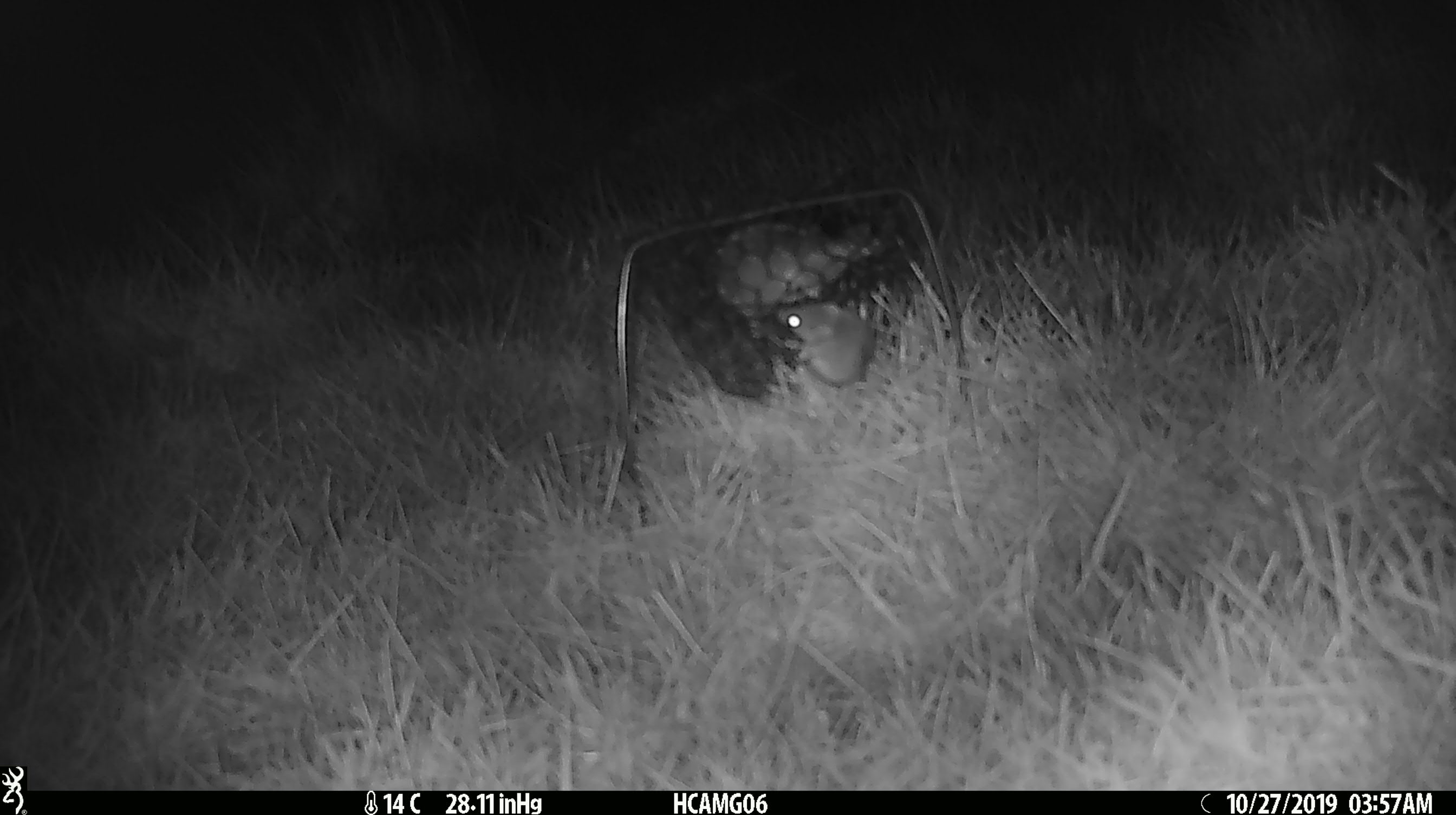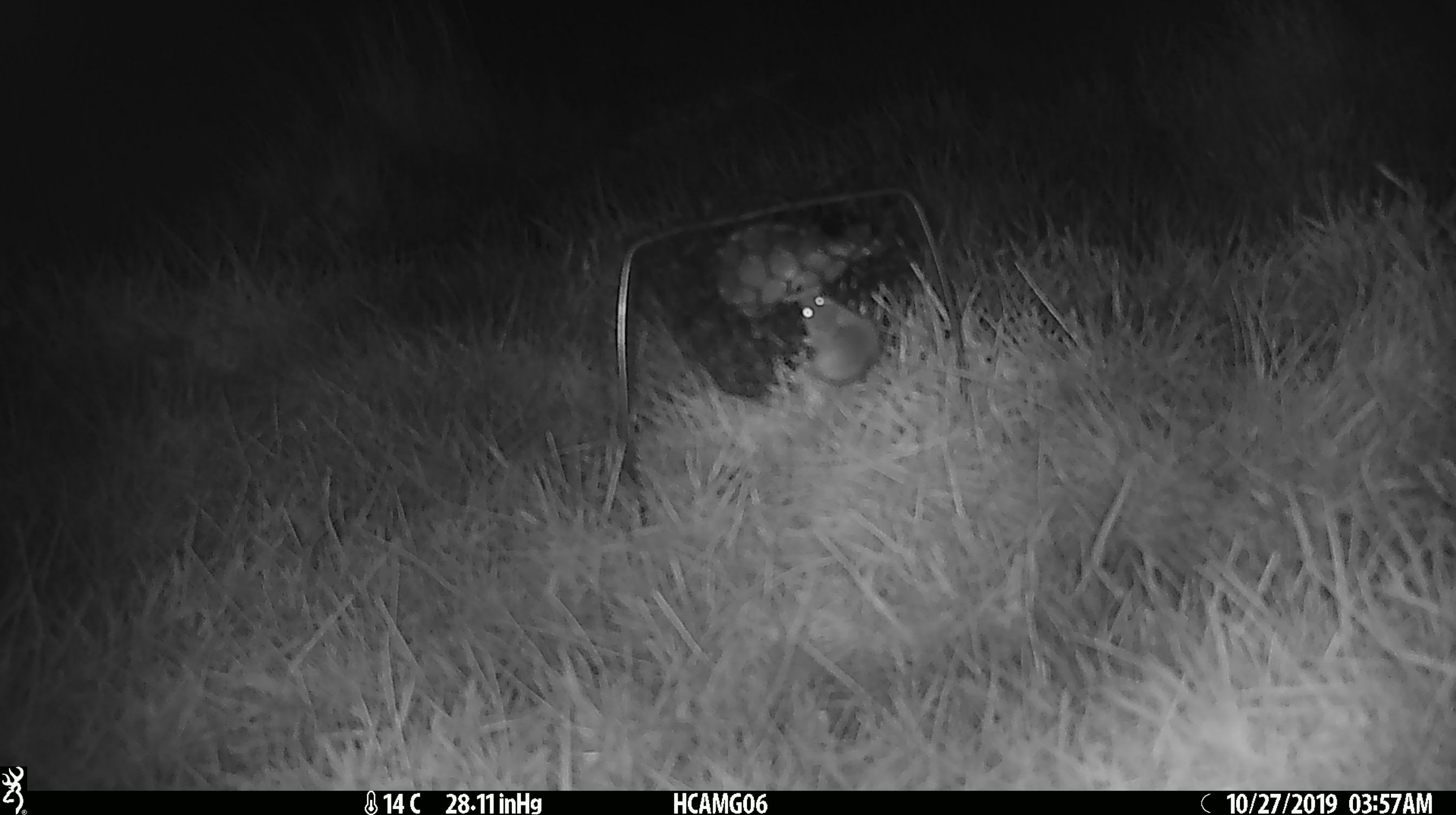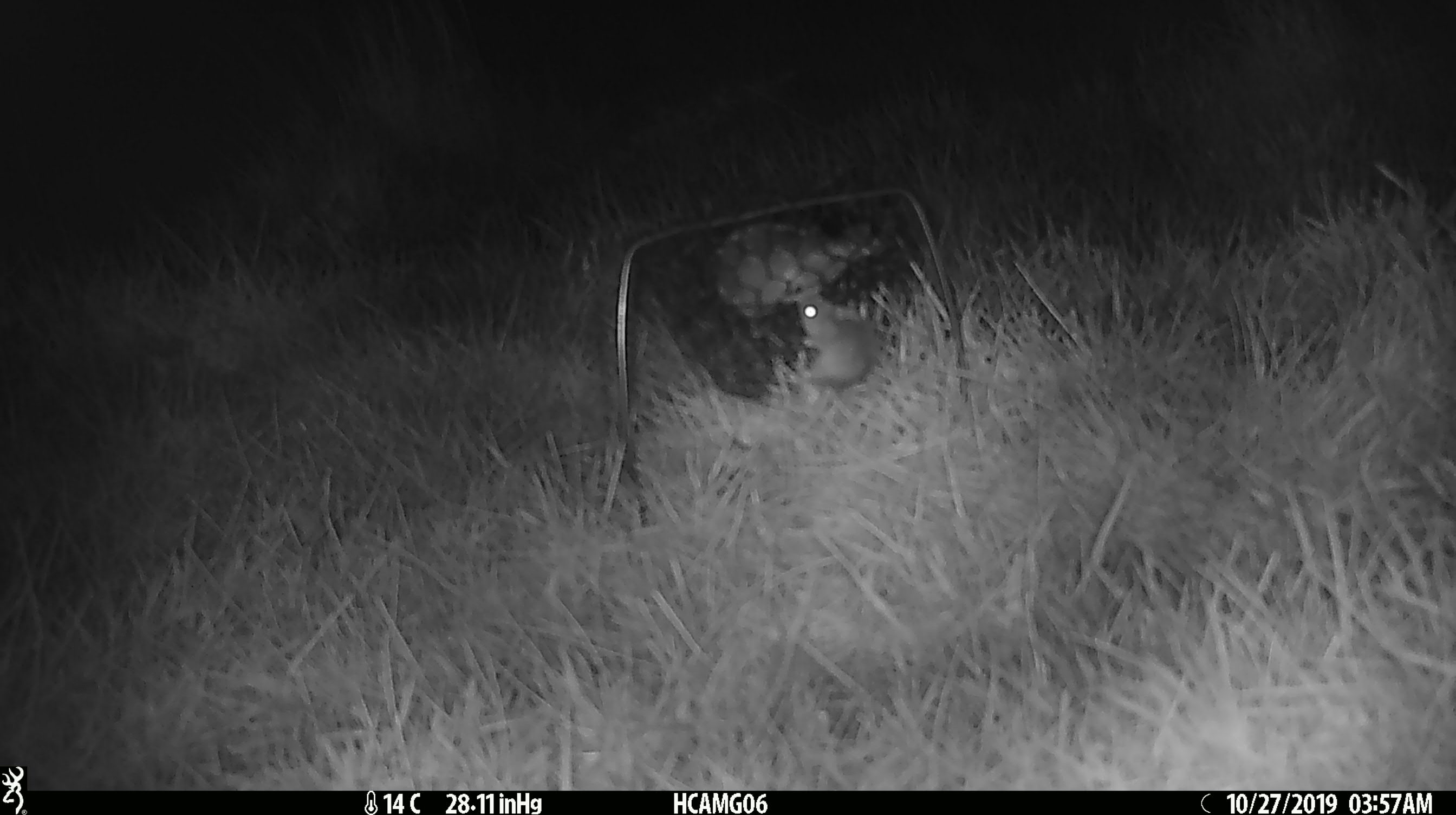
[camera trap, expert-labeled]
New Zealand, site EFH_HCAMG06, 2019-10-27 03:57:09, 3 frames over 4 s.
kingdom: Animalia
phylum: Chordata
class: Mammalia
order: Rodentia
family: Muridae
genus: Mus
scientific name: Mus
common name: mouse